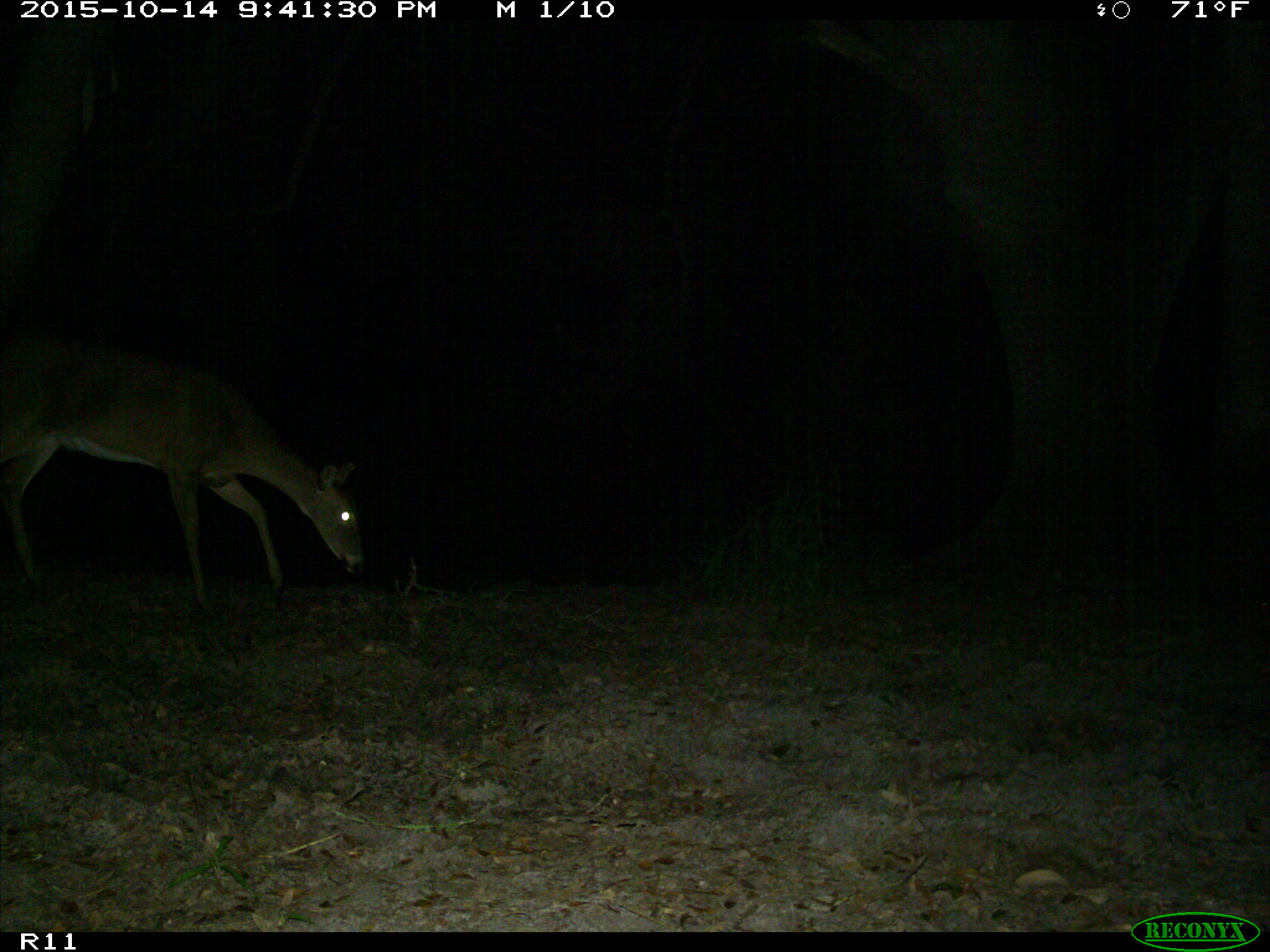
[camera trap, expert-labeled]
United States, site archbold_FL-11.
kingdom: Animalia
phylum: Chordata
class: Mammalia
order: Artiodactyla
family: Cervidae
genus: Odocoileus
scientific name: Odocoileus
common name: deer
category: unidentified deer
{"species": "unidentified deer (deer) (Odocoileus)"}